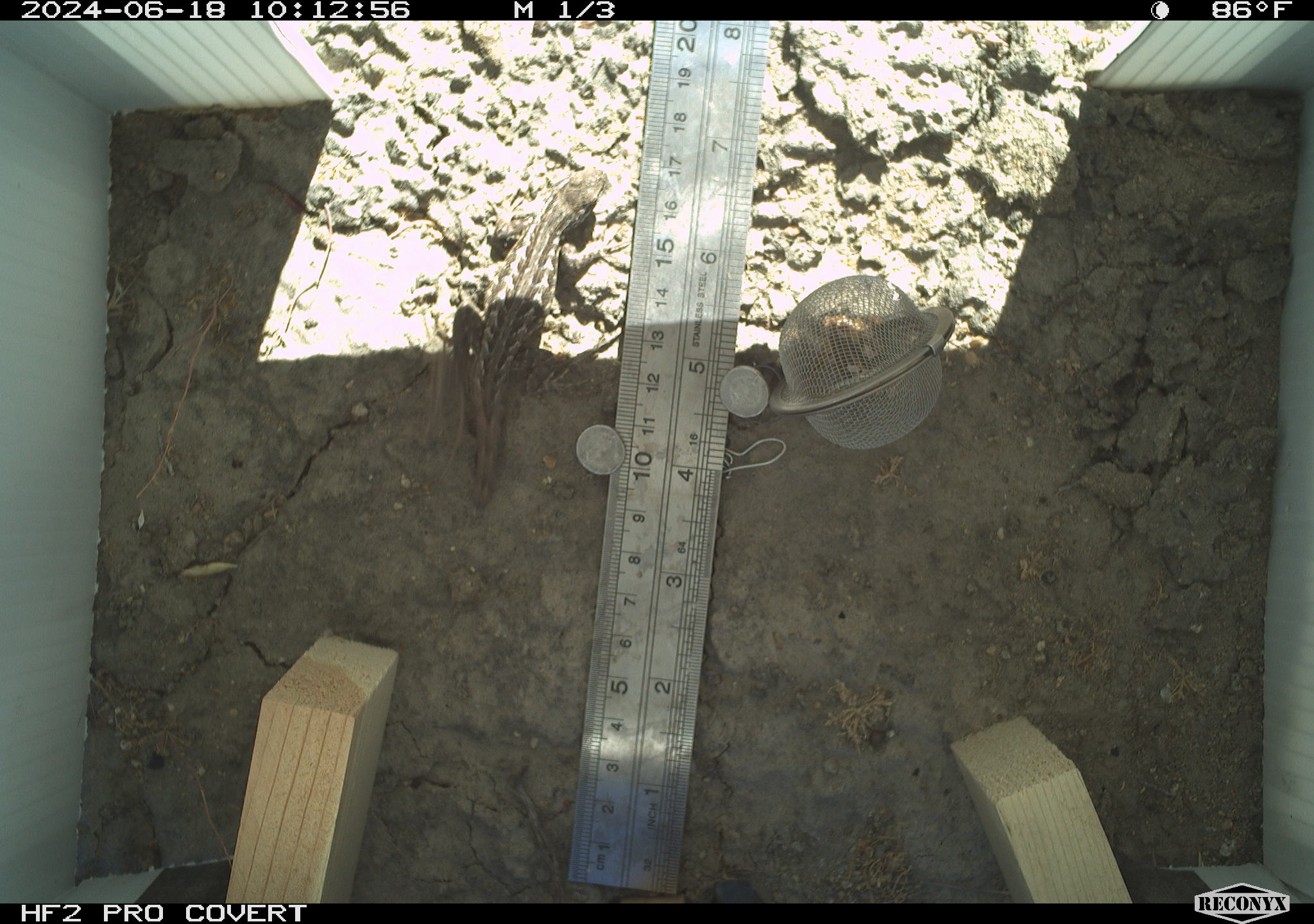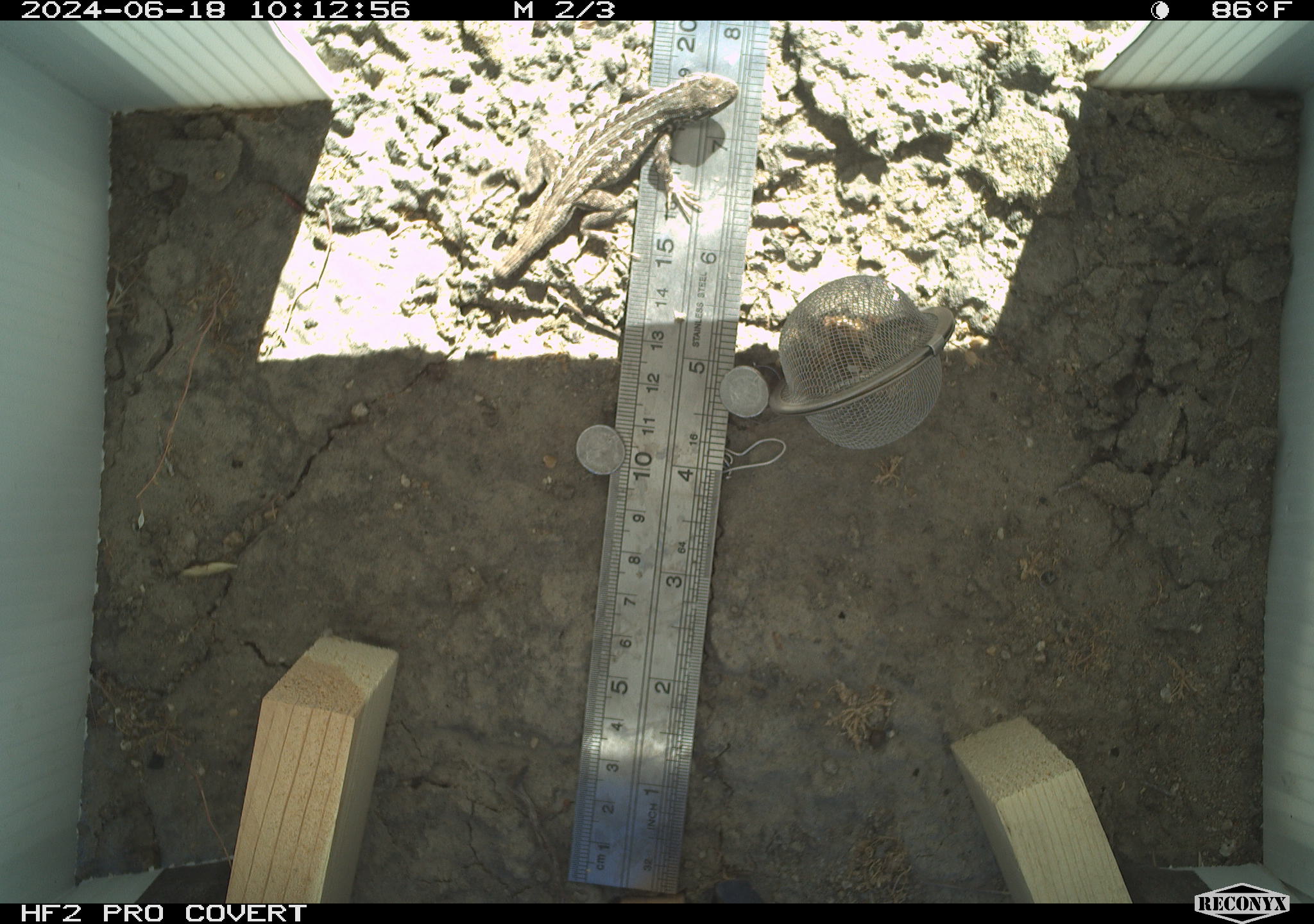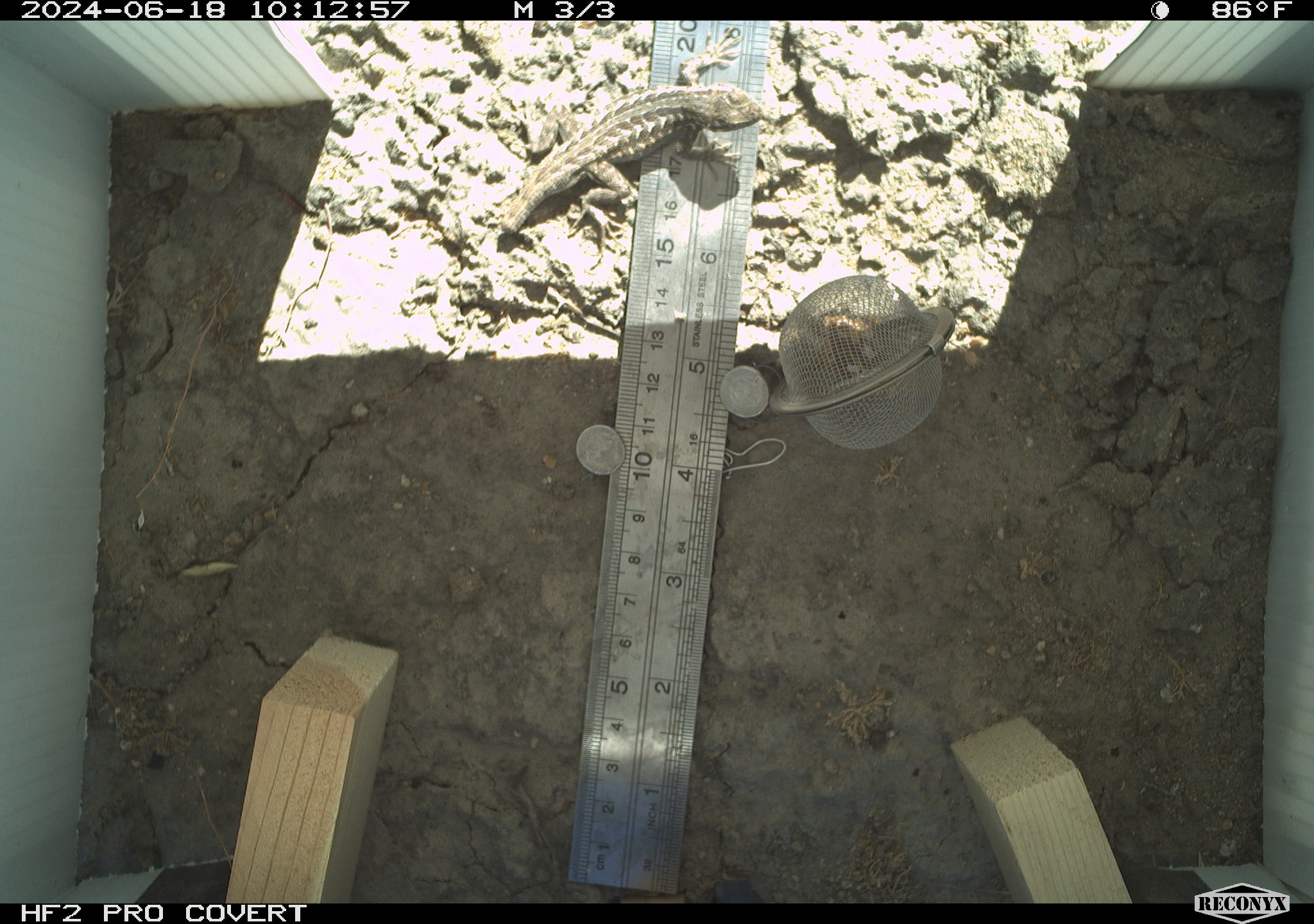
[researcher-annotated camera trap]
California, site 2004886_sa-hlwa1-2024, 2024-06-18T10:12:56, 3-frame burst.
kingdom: Animalia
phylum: Chordata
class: Reptilia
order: Squamata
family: Phrynosomatidae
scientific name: Phrynosomatidae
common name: phrynosomatid lizards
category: phrynosomatidae family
Phrynosomatidae family (phrynosomatid lizards) (Phrynosomatidae).